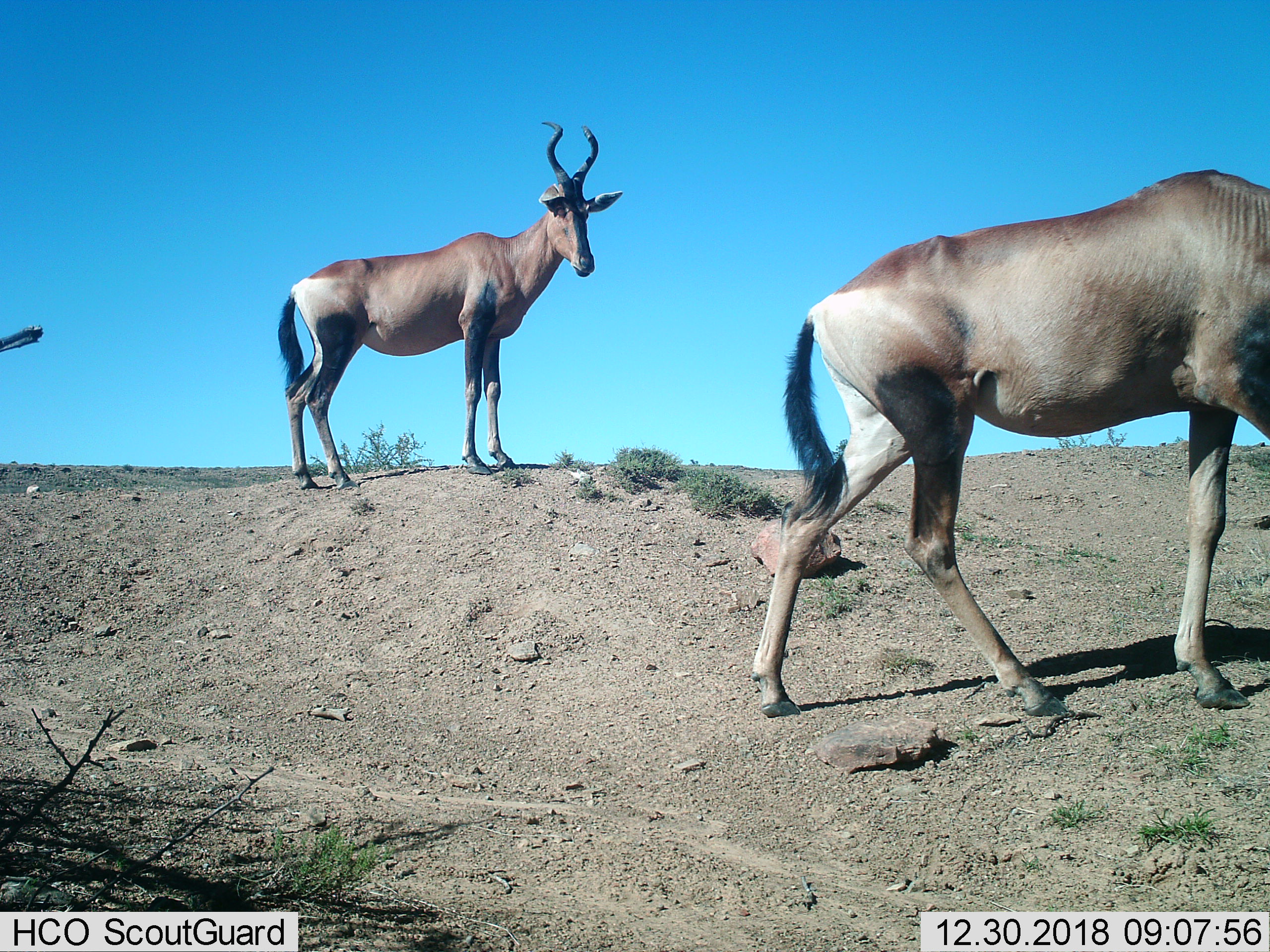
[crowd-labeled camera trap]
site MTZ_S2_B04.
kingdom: Animalia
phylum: Chordata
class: Mammalia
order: Artiodactyla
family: Bovidae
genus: Alcelaphus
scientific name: Alcelaphus buselaphus caama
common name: red hartebeest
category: hartebeestred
Hartebeestred (red hartebeest) (Alcelaphus buselaphus caama), count 2. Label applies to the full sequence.